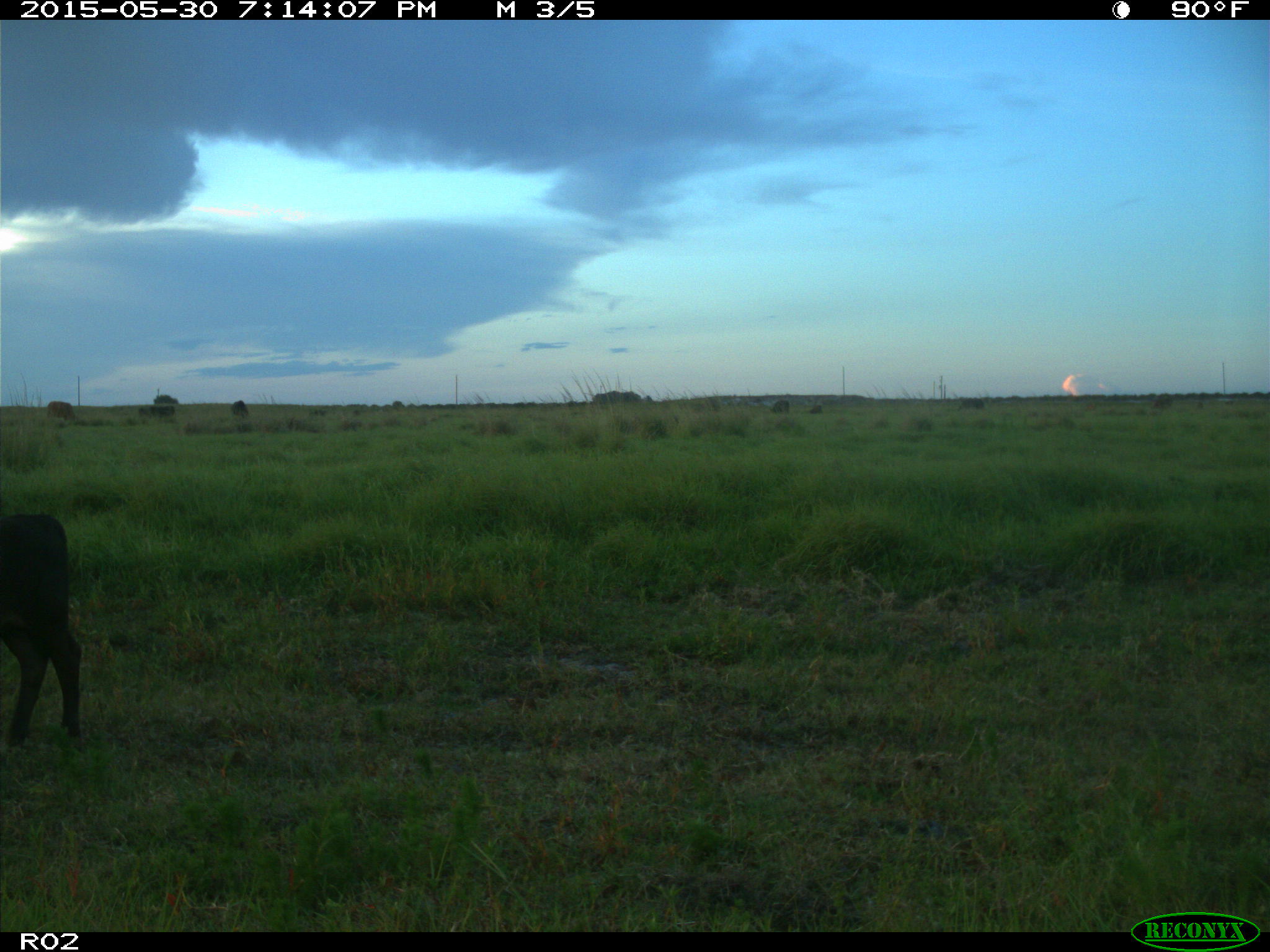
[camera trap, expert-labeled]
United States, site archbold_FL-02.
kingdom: Animalia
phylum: Chordata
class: Mammalia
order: Artiodactyla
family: Bovidae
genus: Bos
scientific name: Bos taurus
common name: domestic cow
Bos taurus (domestic cow).